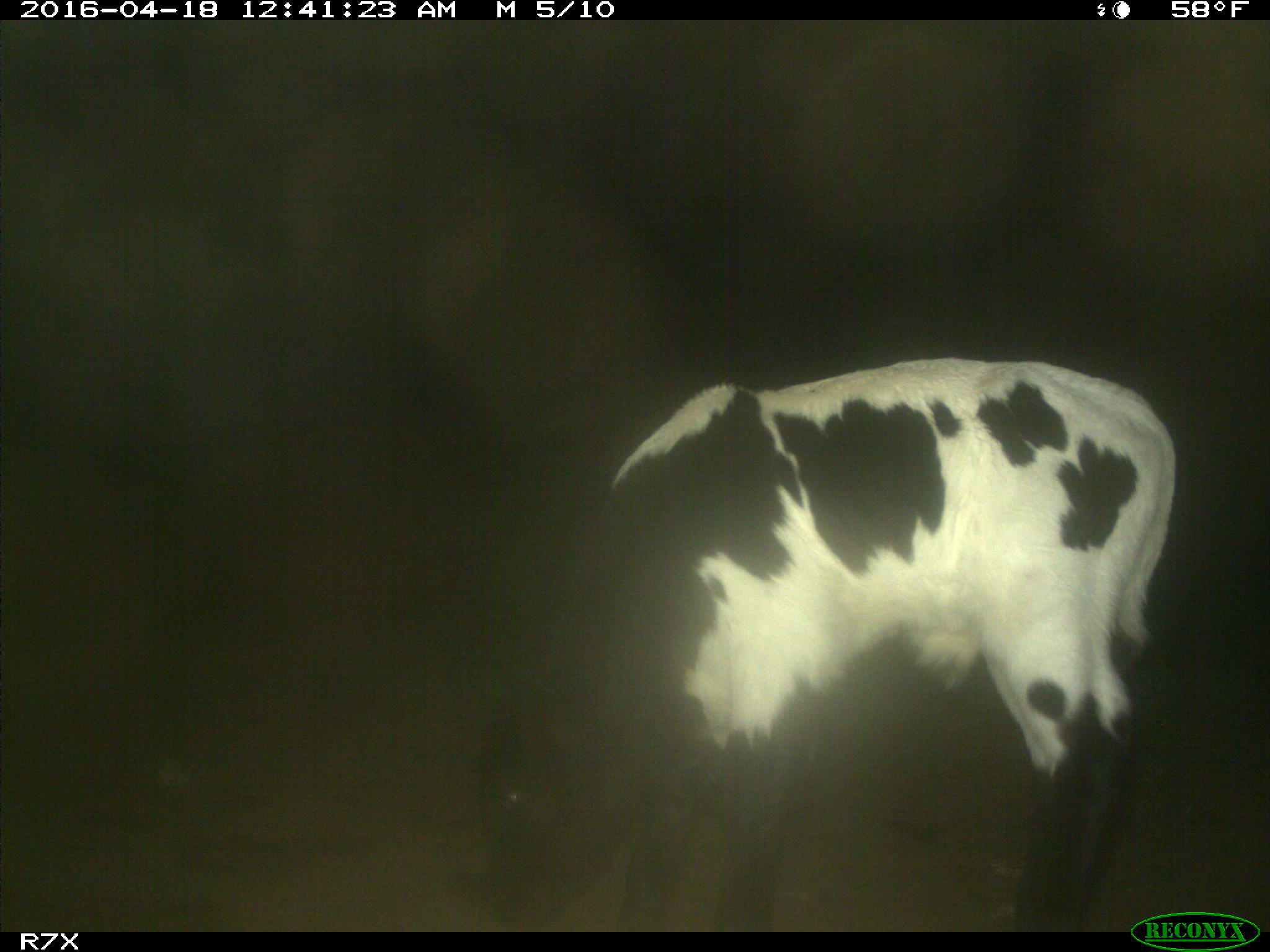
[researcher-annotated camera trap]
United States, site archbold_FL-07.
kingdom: Animalia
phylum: Chordata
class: Mammalia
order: Artiodactyla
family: Bovidae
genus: Bos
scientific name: Bos taurus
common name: domestic cow